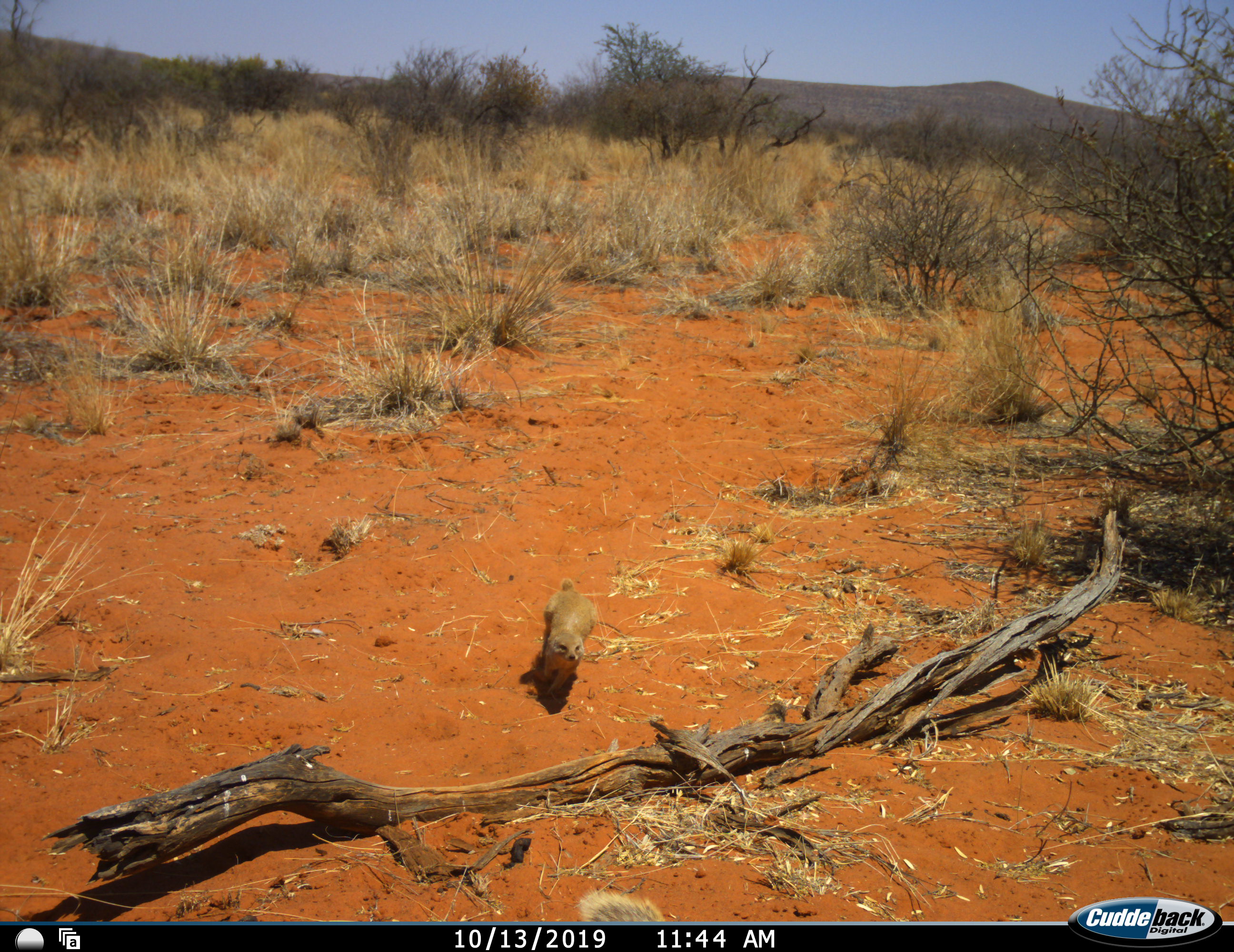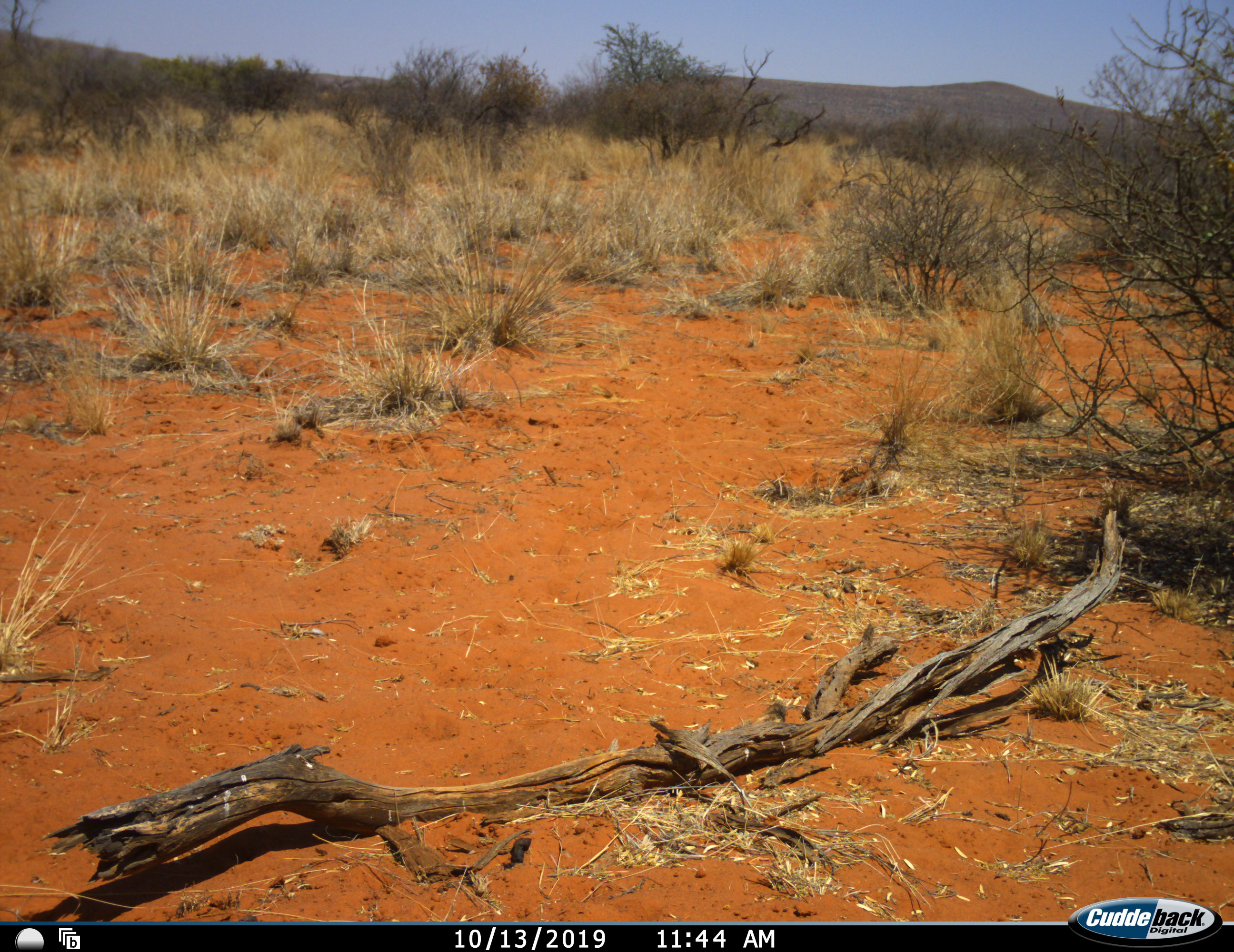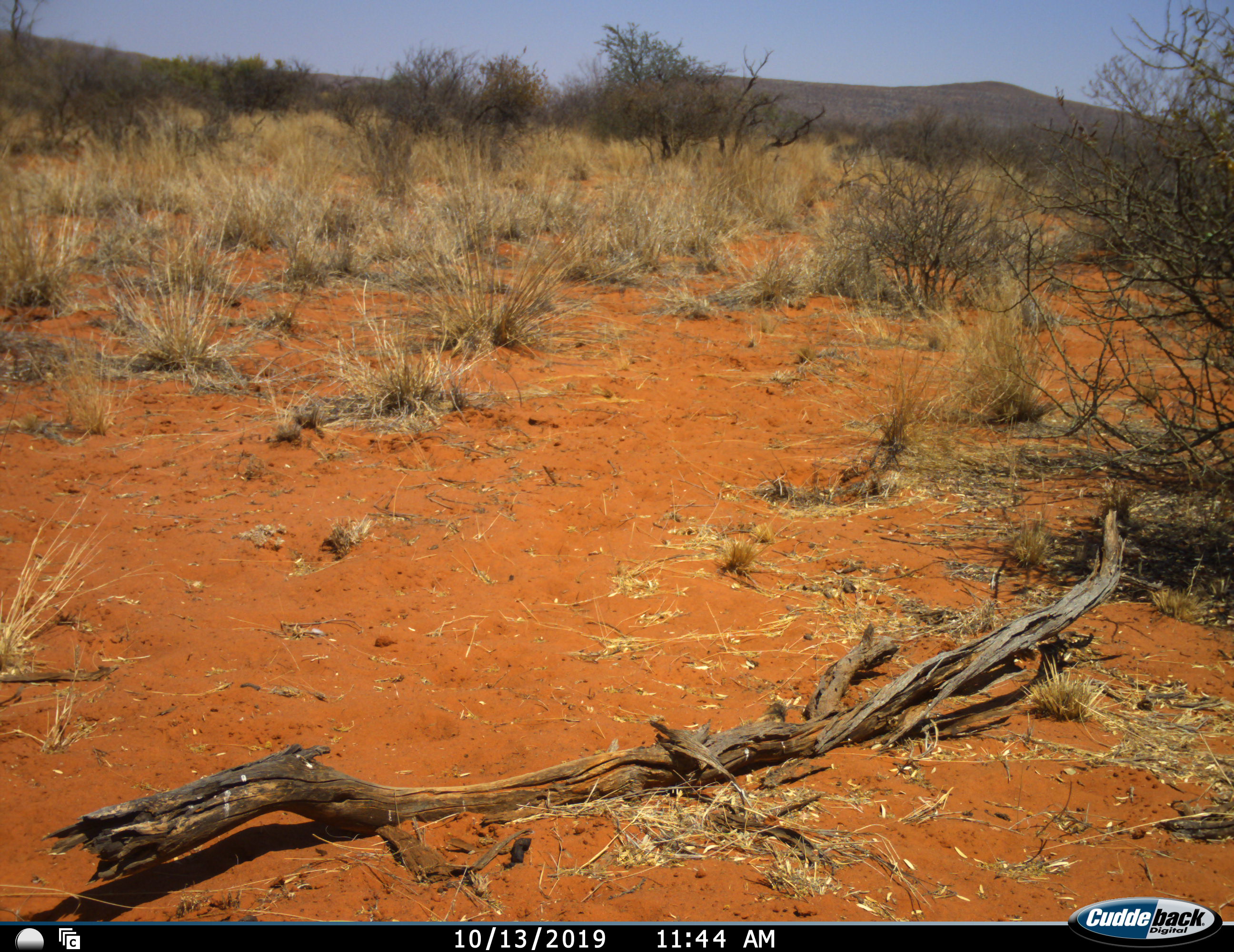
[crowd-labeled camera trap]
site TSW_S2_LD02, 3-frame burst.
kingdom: Animalia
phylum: Chordata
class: Mammalia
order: Carnivora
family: Herpestidae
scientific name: Herpestidae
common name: mongoose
Mongoose (Herpestidae), count 2. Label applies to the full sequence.